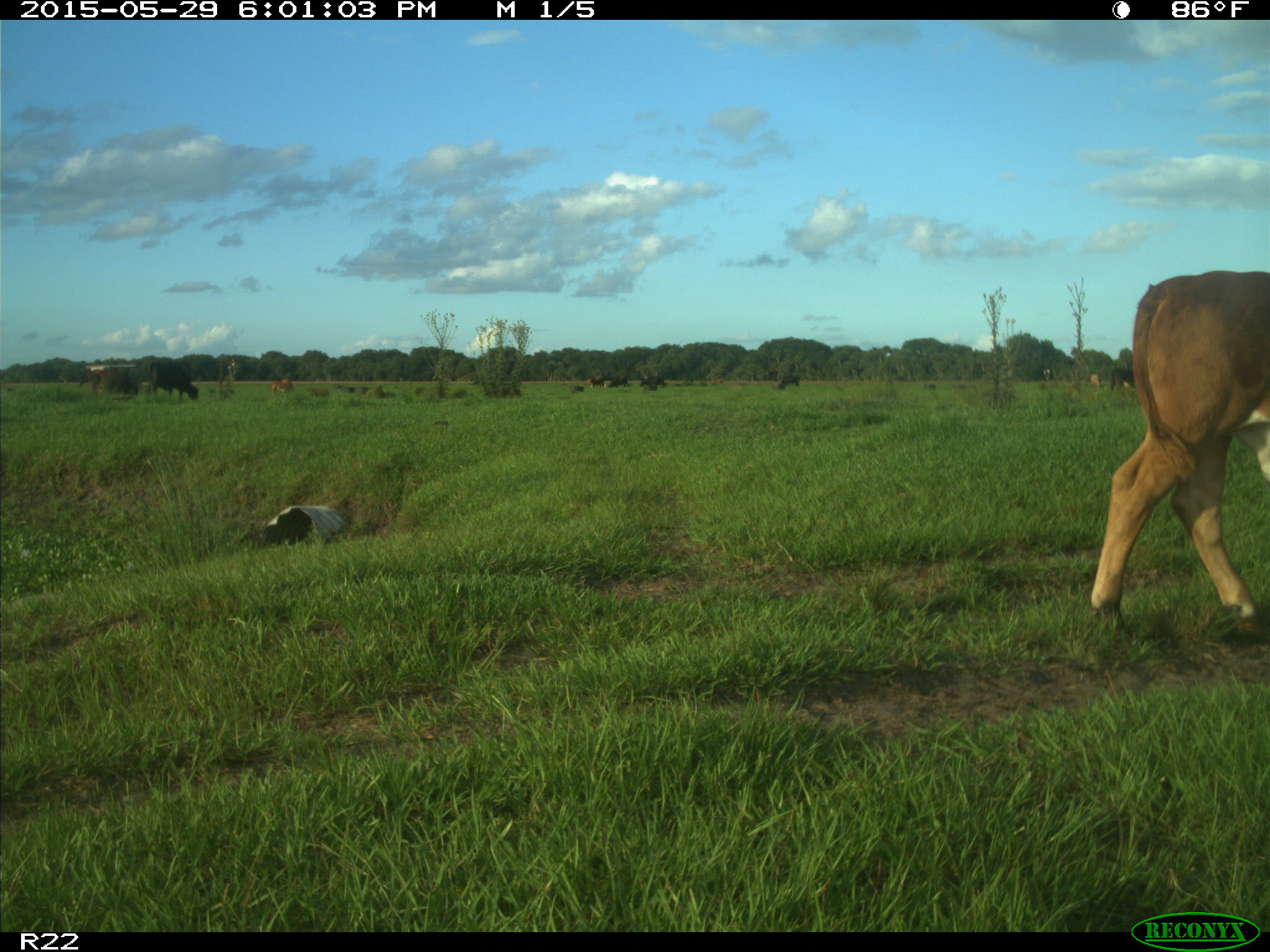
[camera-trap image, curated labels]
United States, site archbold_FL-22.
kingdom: Animalia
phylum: Chordata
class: Mammalia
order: Artiodactyla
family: Bovidae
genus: Bos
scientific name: Bos taurus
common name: domestic cow